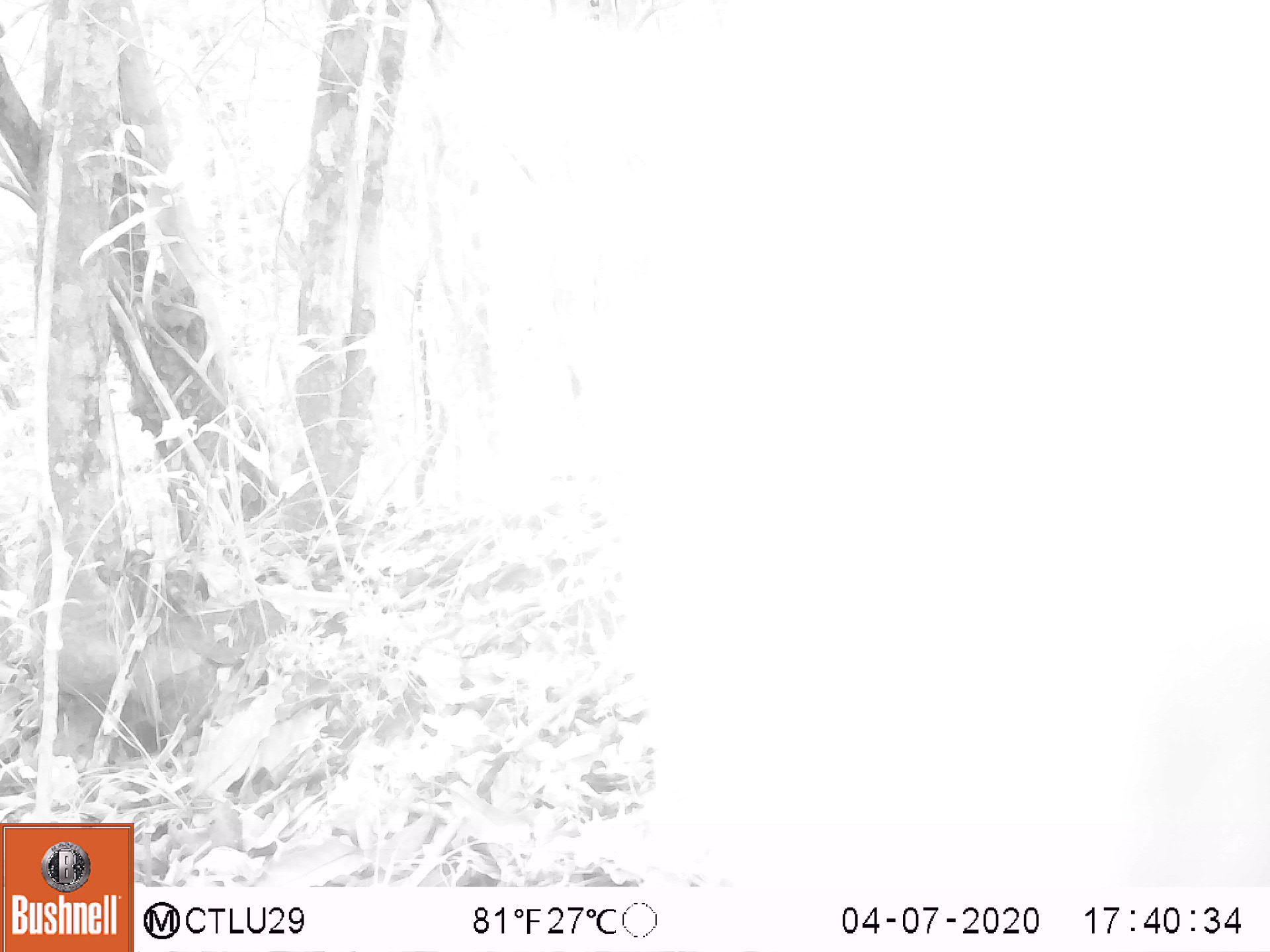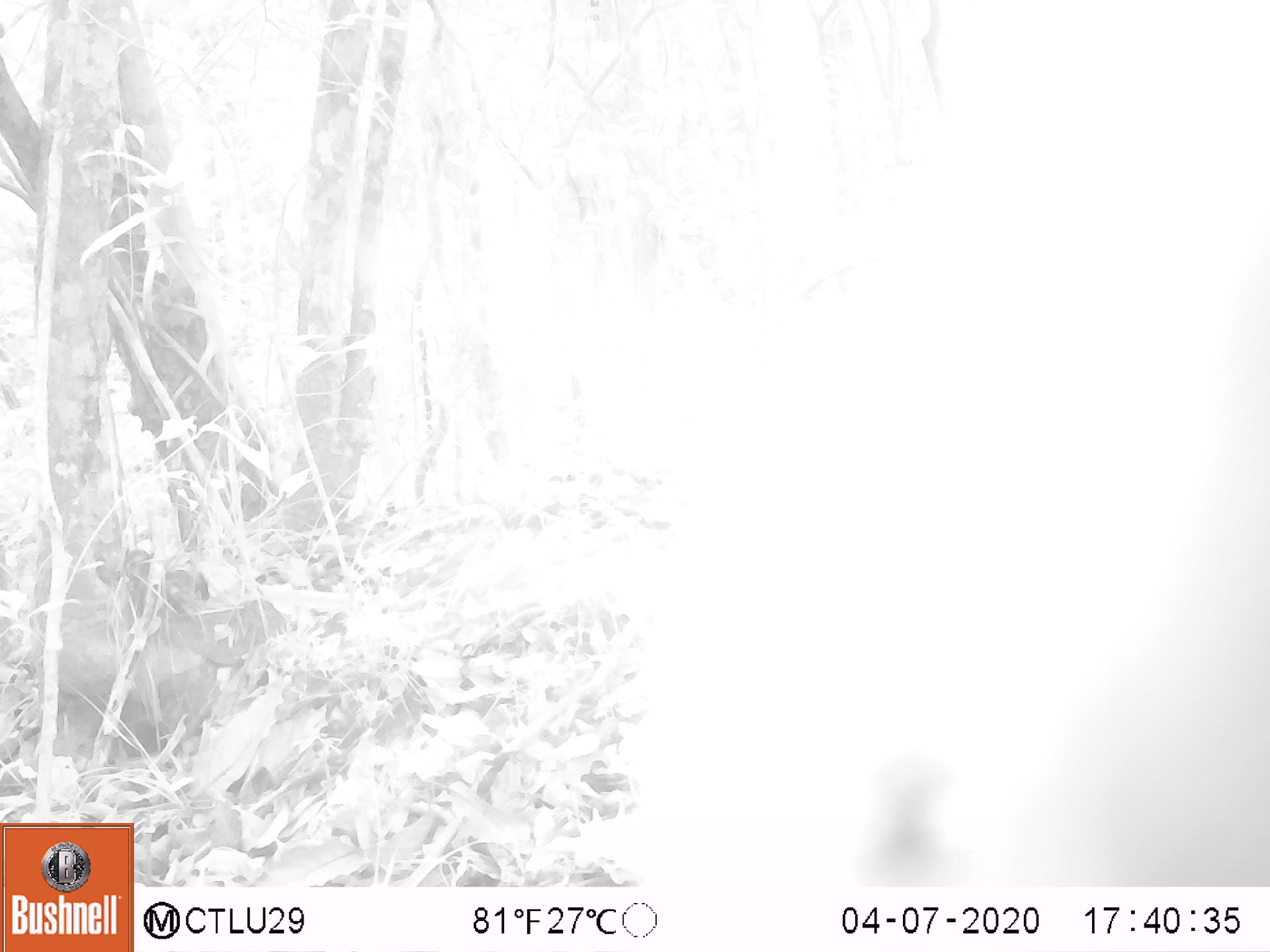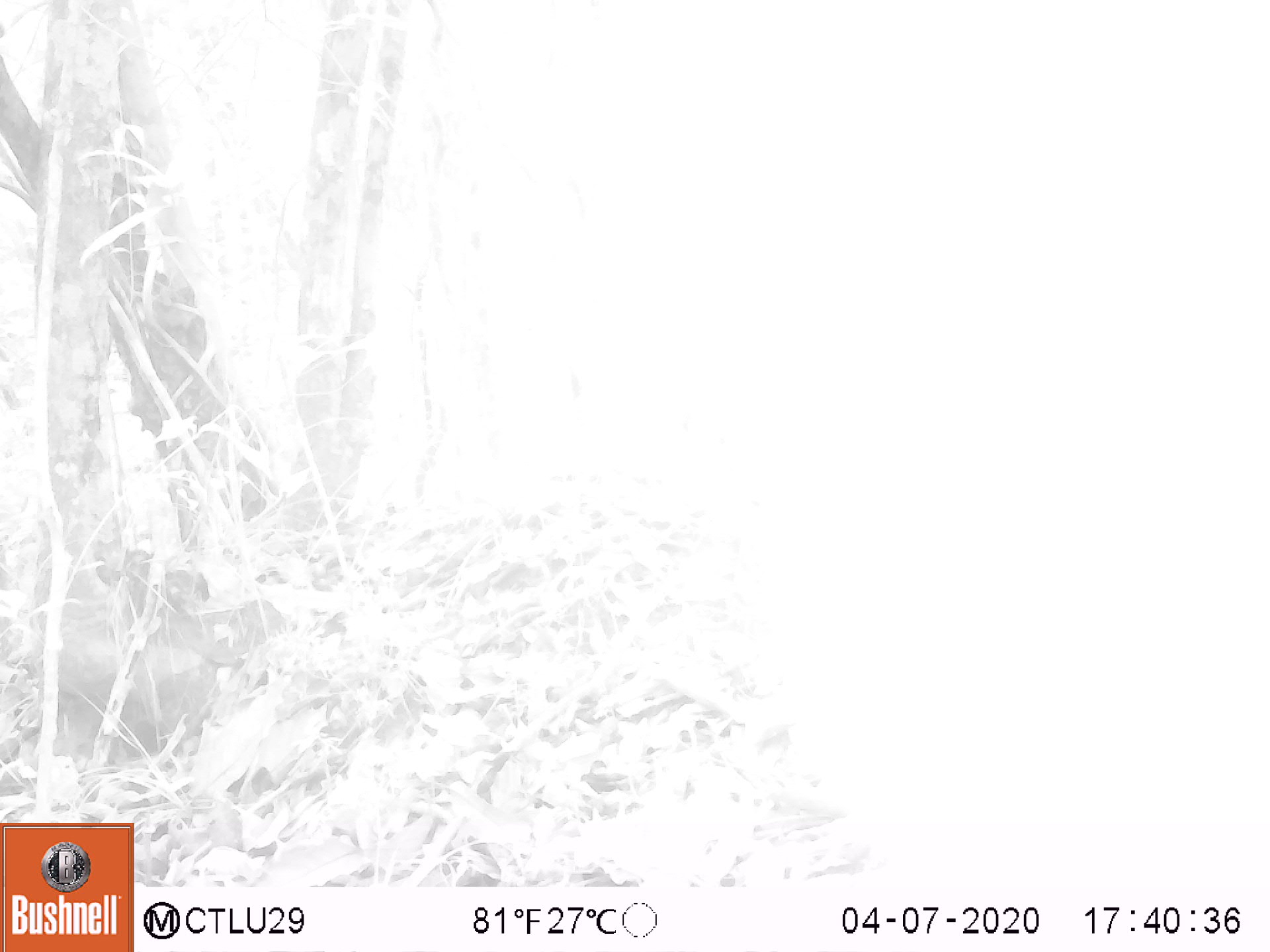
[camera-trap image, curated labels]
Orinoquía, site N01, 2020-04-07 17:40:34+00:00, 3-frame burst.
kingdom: Animalia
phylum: Chordata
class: Mammalia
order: Carnivora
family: Procyonidae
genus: Nasua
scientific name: Nasua nasua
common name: south american coati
South american coati (Nasua nasua).